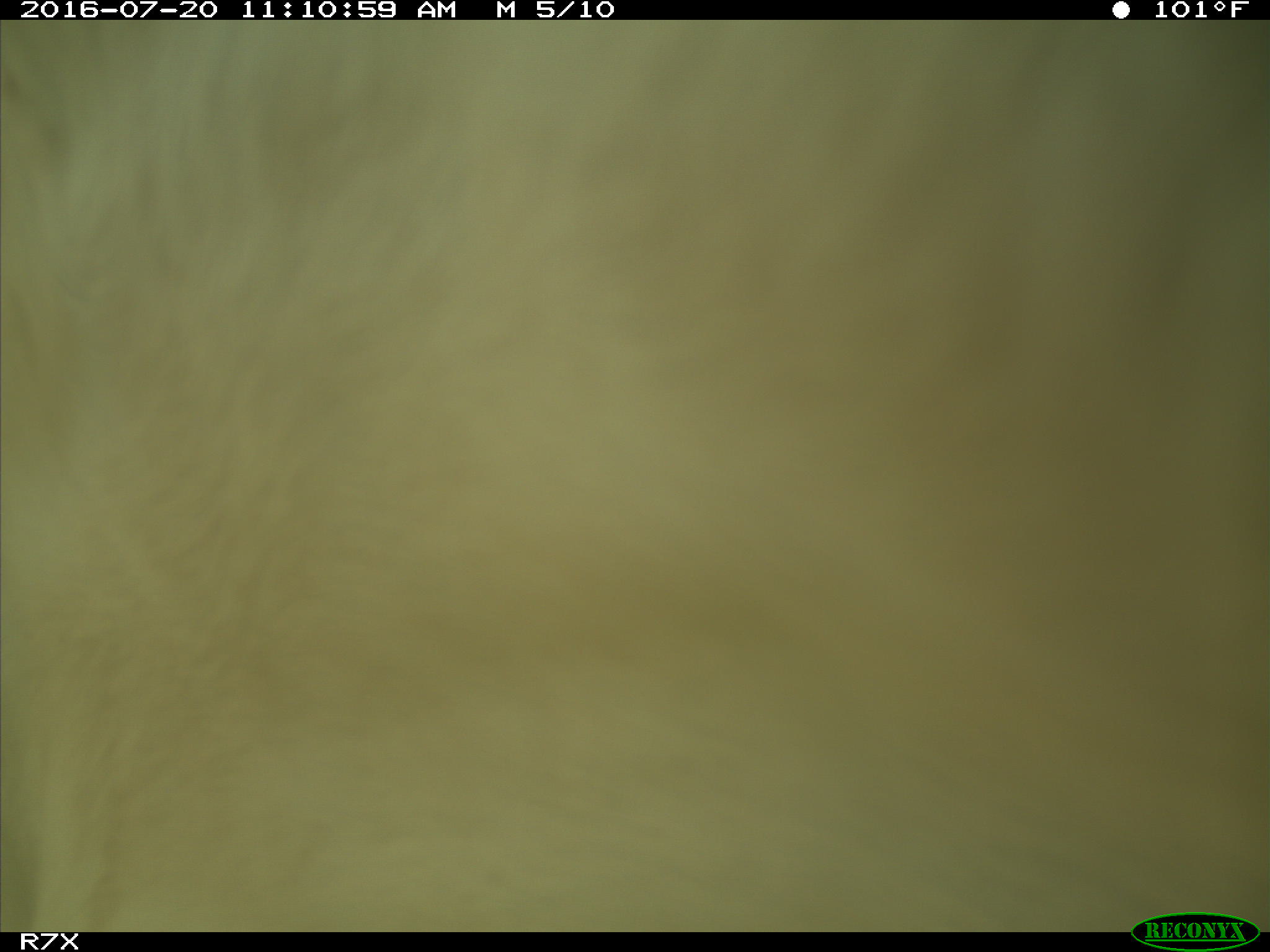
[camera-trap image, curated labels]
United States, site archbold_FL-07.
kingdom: Animalia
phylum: Chordata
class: Mammalia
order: Artiodactyla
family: Bovidae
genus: Bos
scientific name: Bos taurus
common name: domestic cow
Bos taurus (domestic cow).